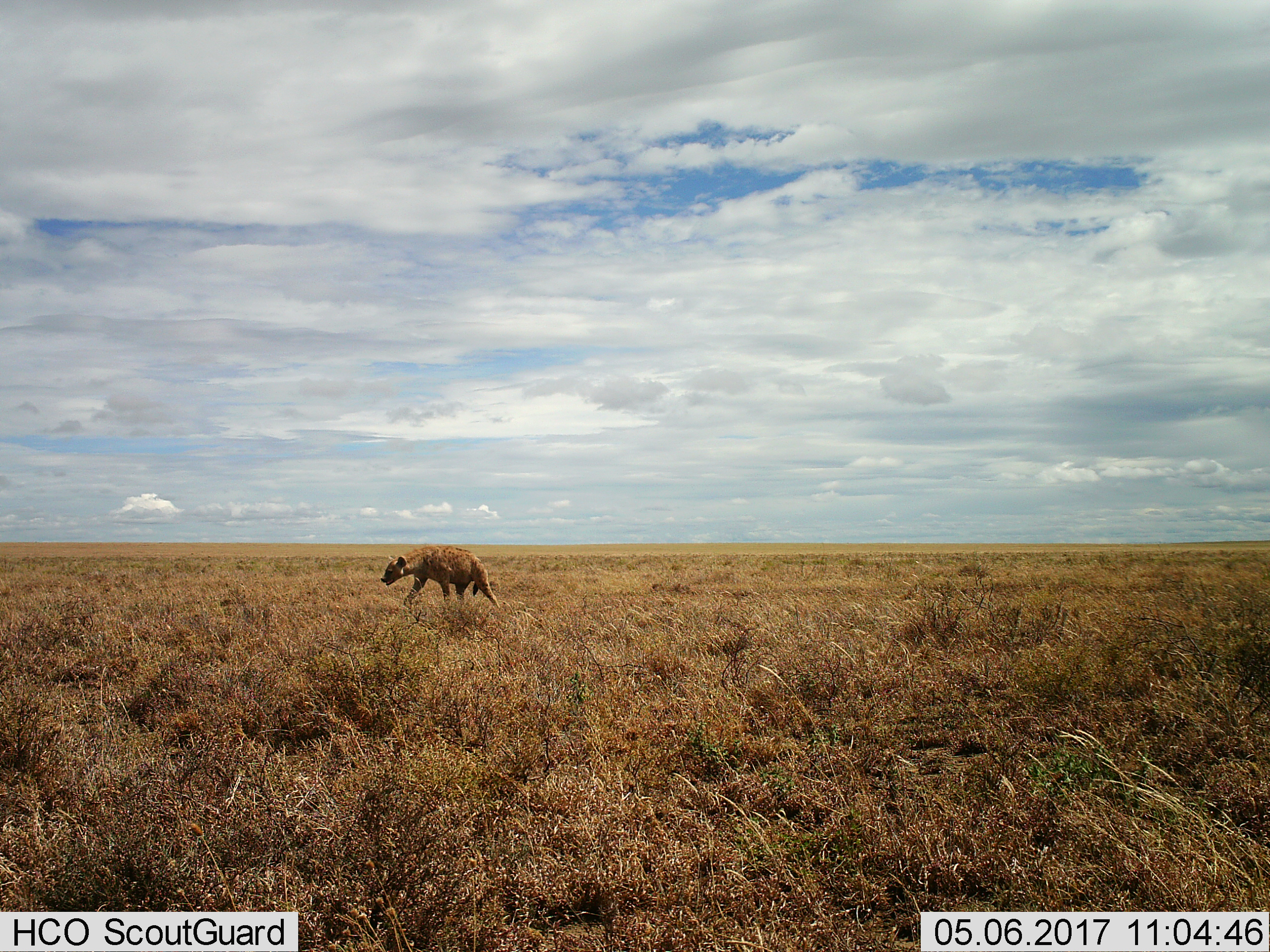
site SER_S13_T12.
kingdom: Animalia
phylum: Chordata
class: Mammalia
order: Carnivora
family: Hyaenidae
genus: Crocuta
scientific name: Crocuta crocuta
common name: spotted hyena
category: hyenaspotted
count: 1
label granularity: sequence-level